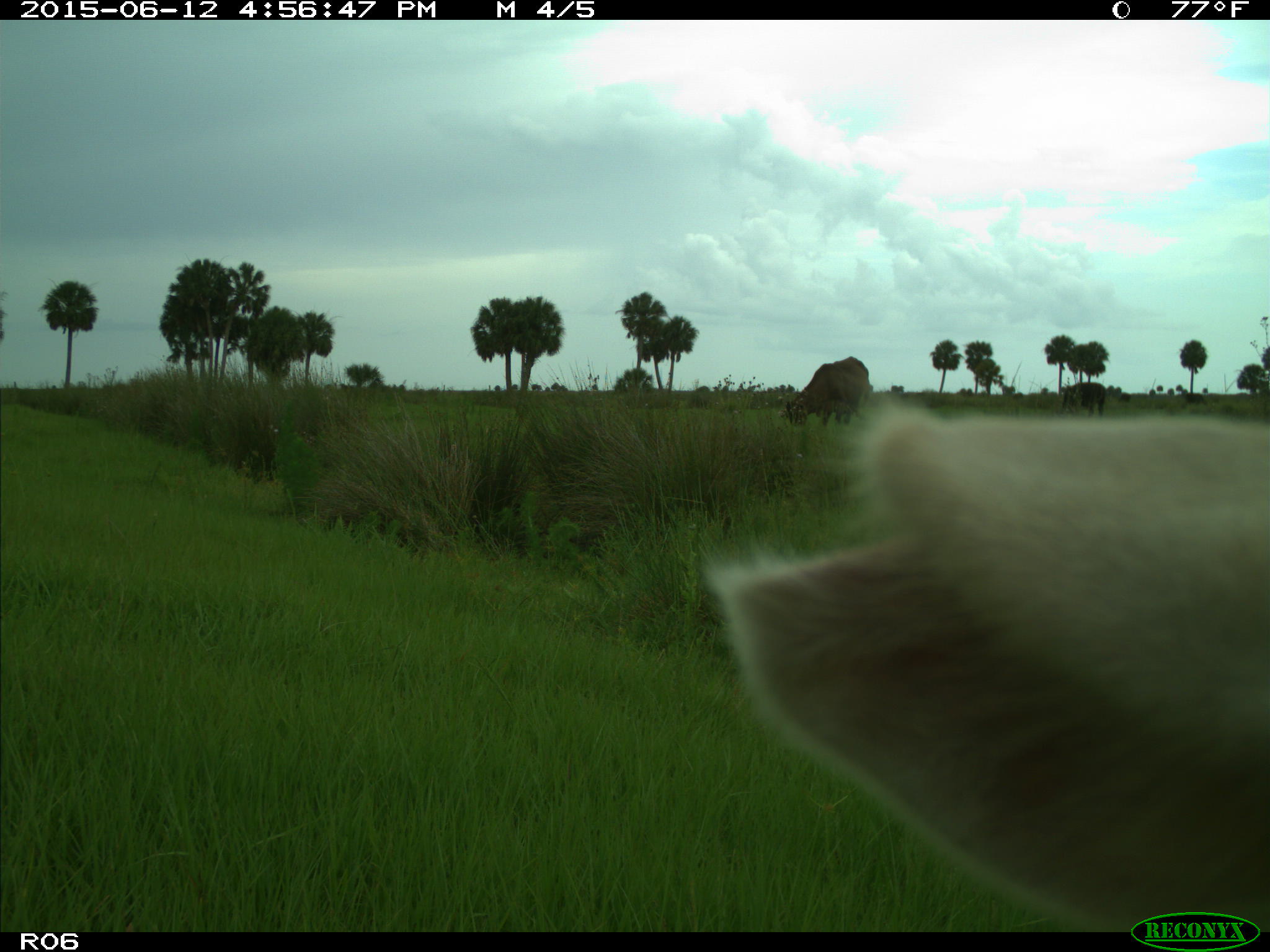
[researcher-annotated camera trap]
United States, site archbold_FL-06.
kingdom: Animalia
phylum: Chordata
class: Mammalia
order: Artiodactyla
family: Bovidae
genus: Bos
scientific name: Bos taurus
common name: domestic cow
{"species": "Bos taurus (domestic cow)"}